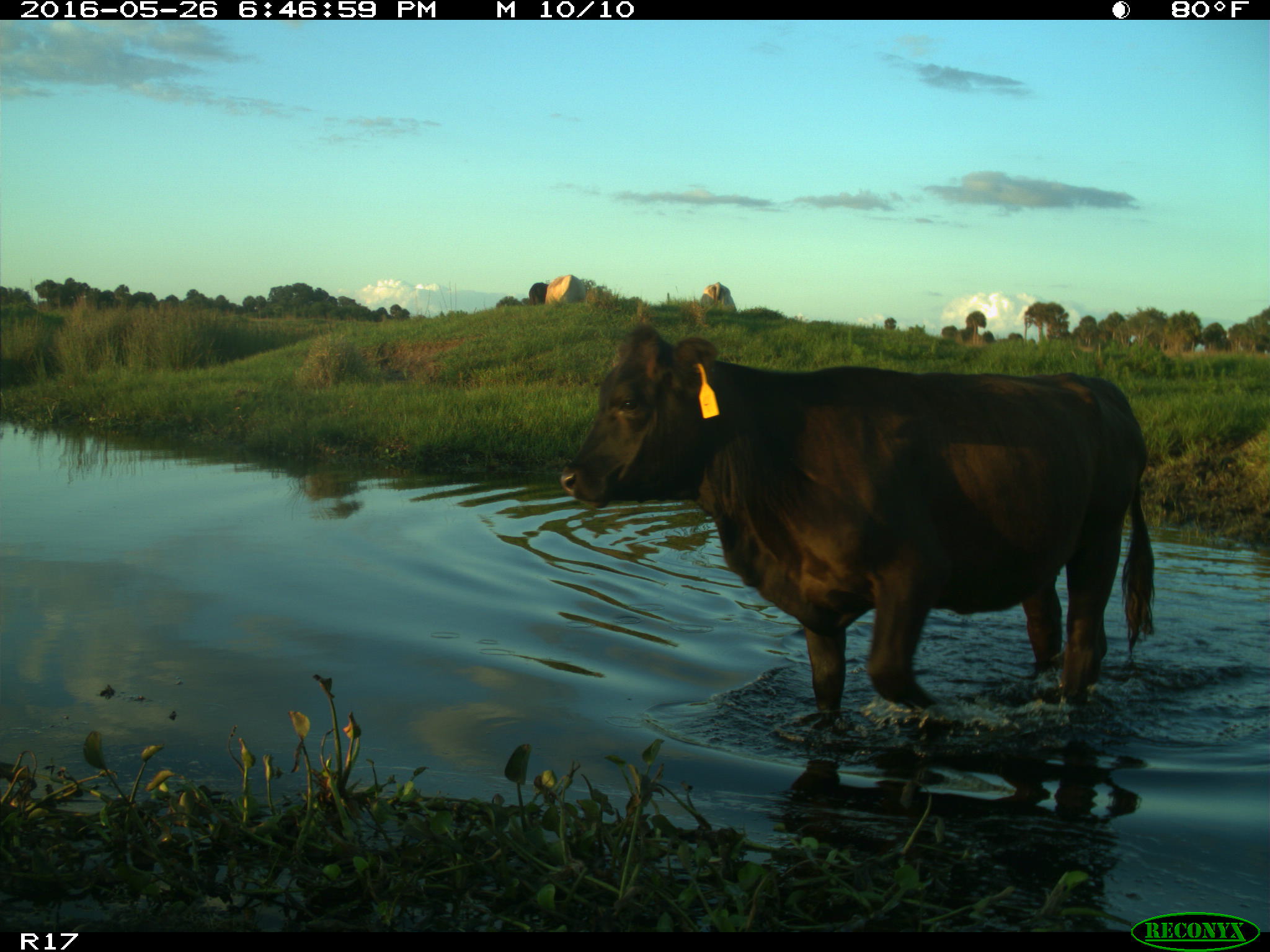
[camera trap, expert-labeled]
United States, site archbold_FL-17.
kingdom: Animalia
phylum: Chordata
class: Mammalia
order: Artiodactyla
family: Bovidae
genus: Bos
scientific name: Bos taurus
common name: domestic cow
Bos taurus (domestic cow).